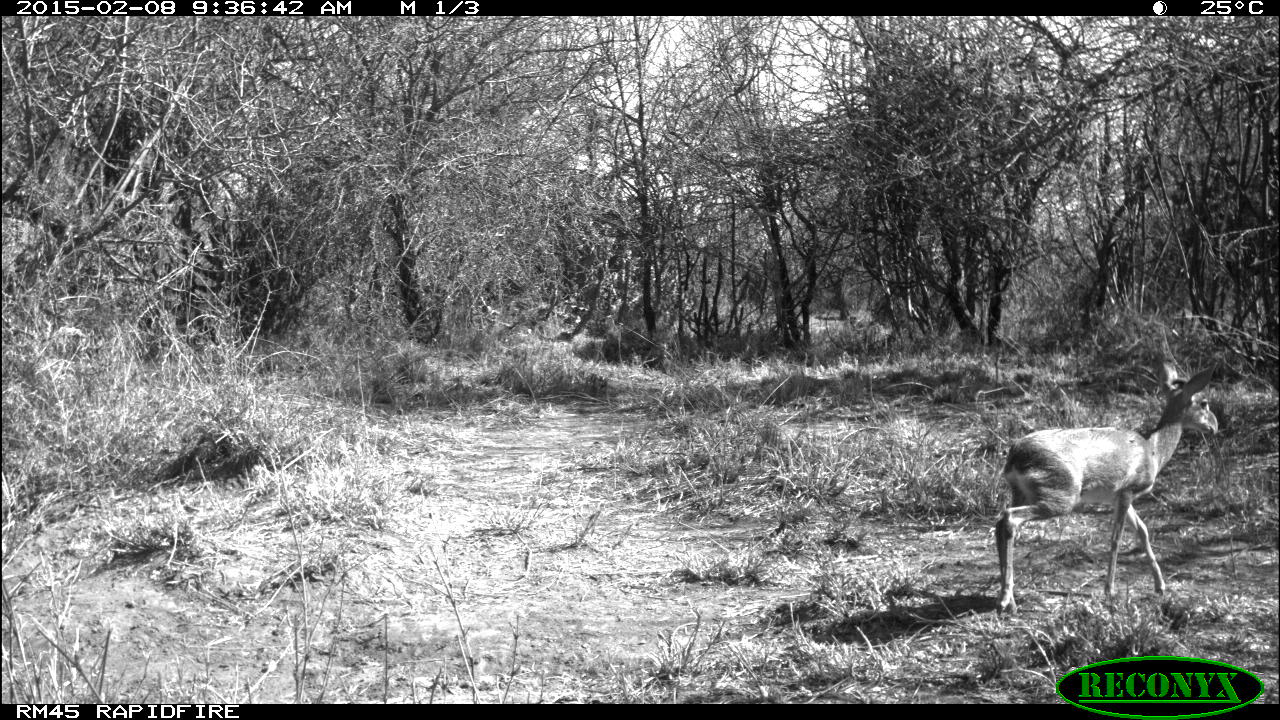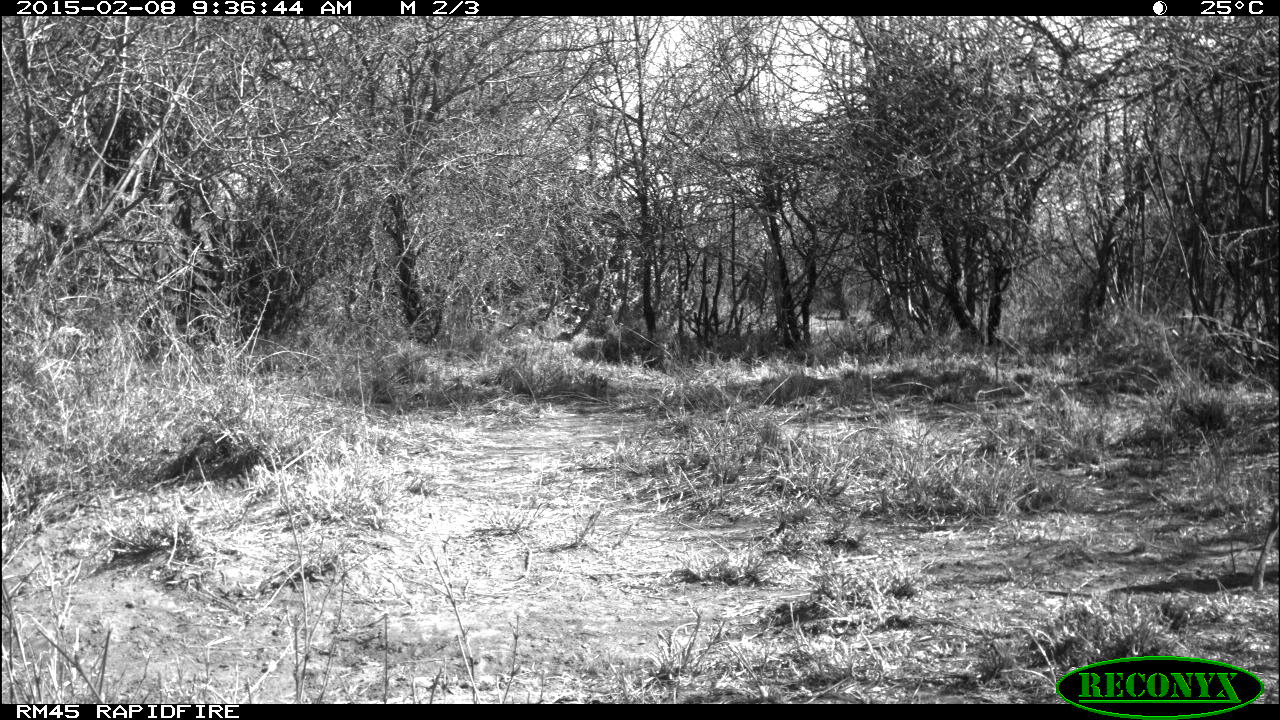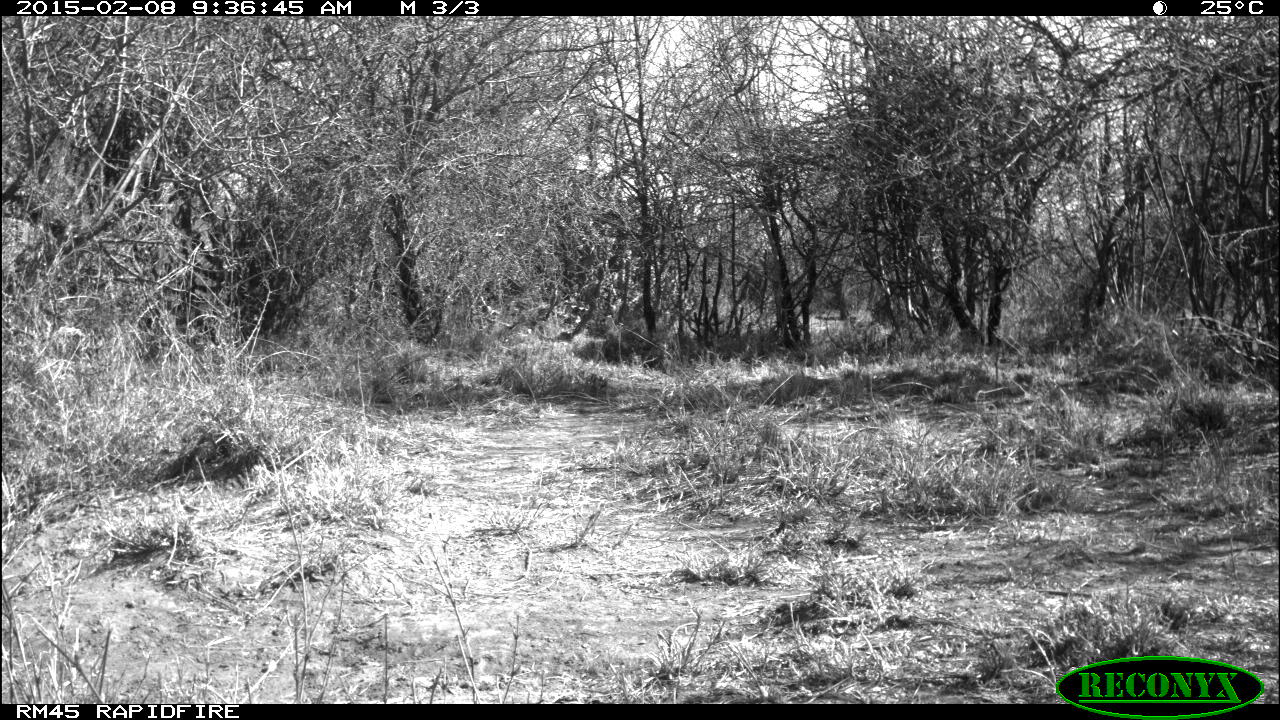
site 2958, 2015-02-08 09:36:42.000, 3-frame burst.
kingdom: Animalia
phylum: Chordata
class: Mammalia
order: Artiodactyla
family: Bovidae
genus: Madoqua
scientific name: Madoqua guentheri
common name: günther's dik-dik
Madoqua guentheri (günther's dik-dik), count 1.